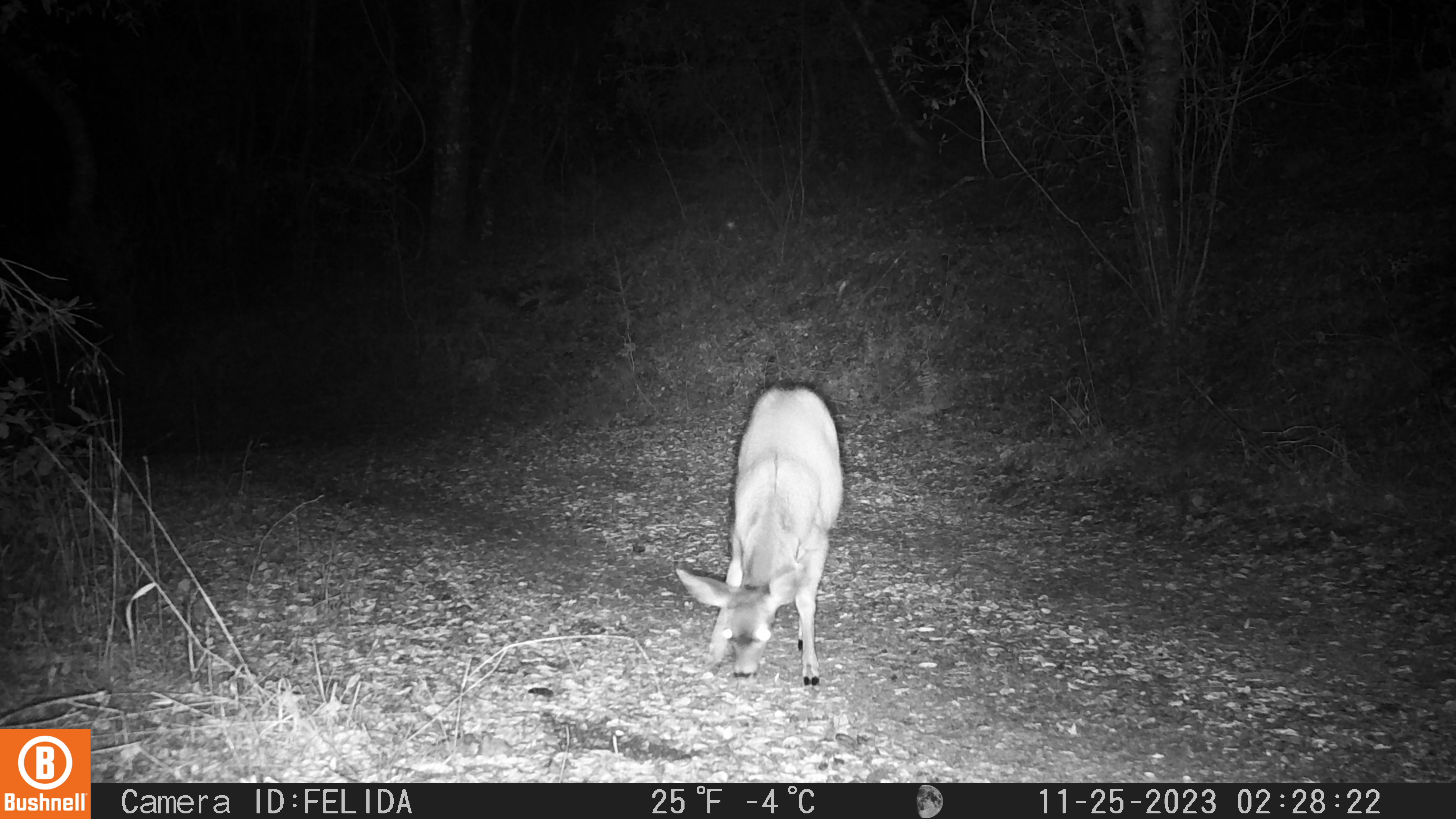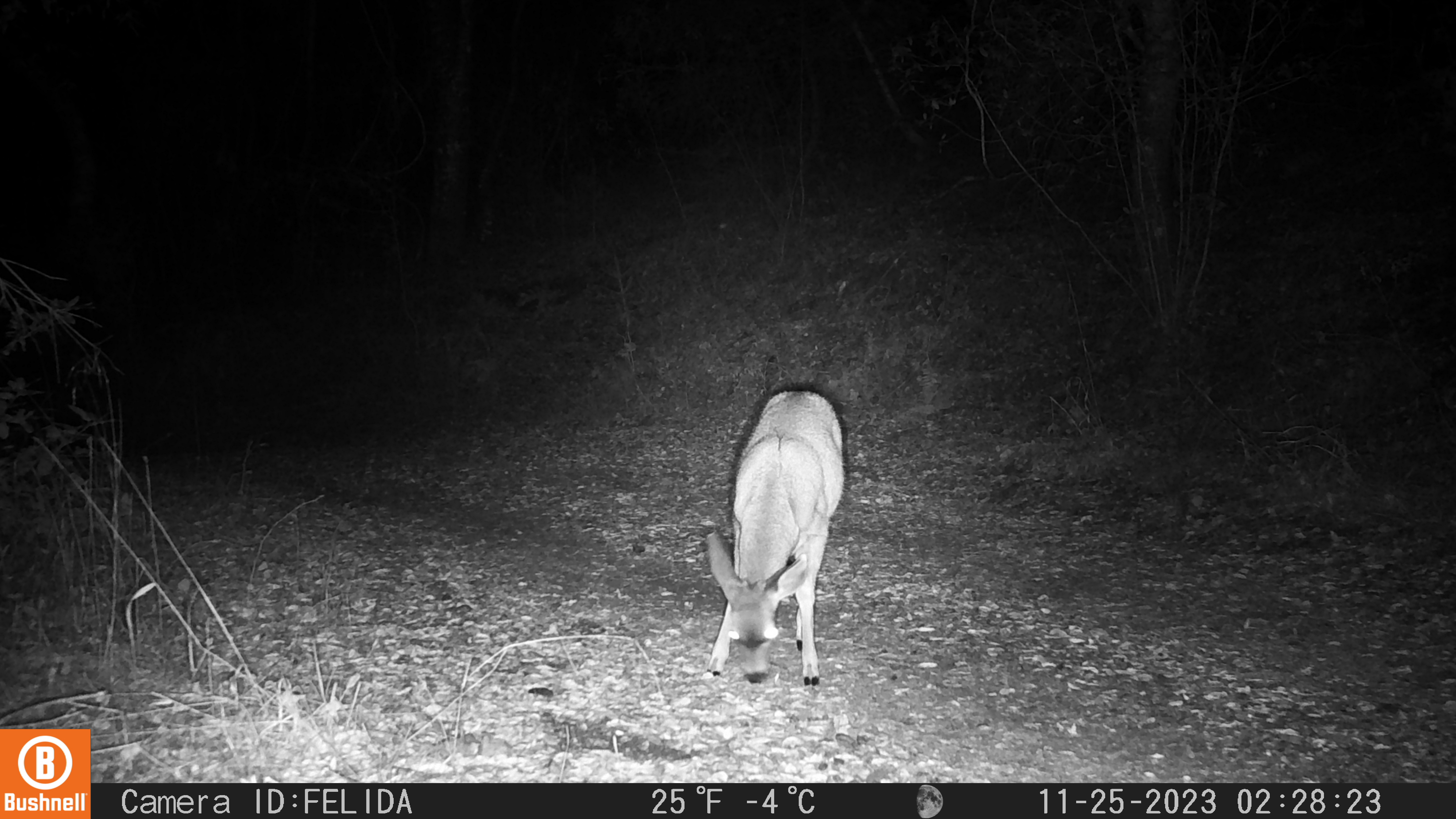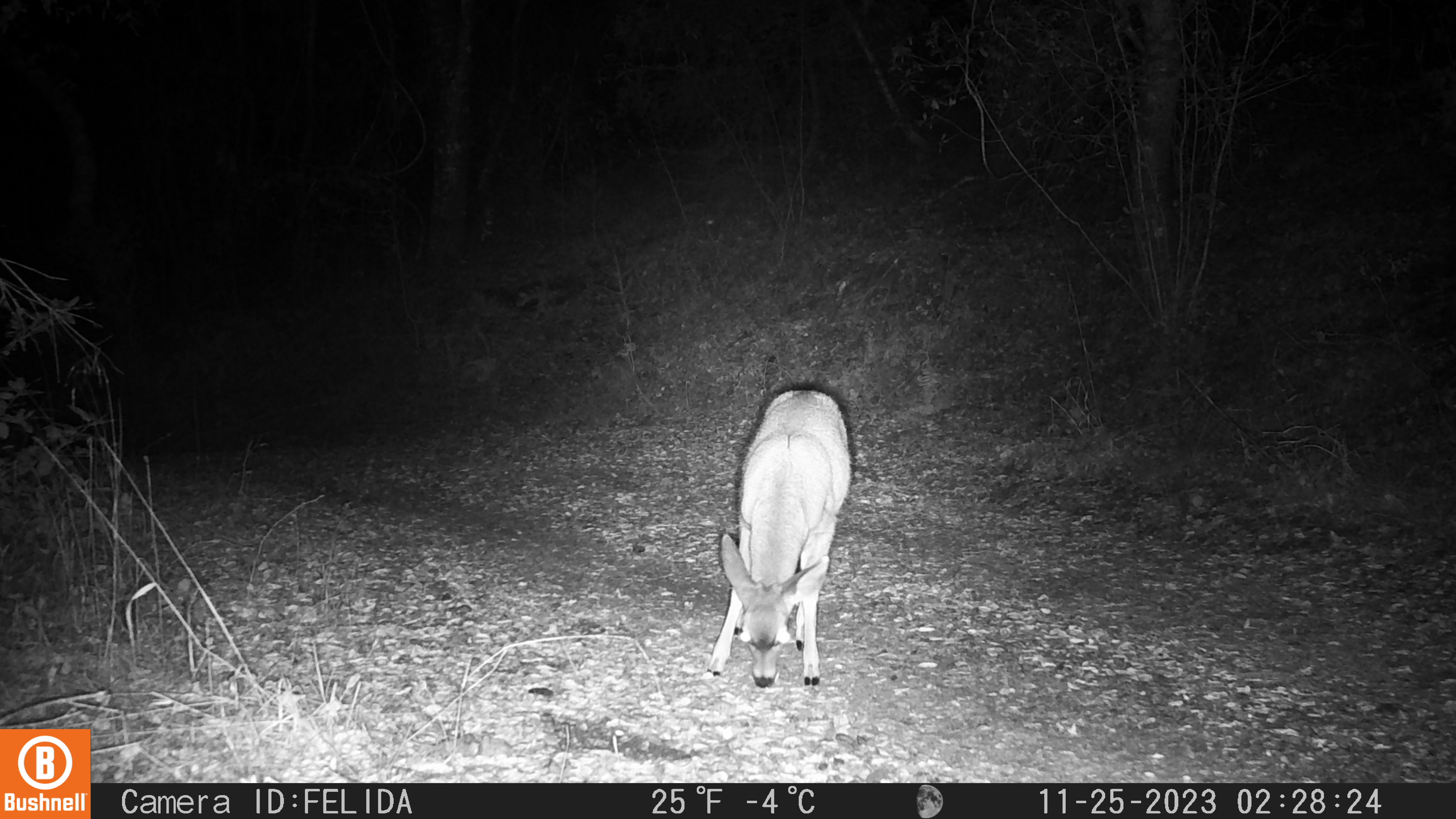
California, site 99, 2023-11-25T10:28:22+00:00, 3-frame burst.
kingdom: Animalia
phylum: Chordata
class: Mammalia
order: Artiodactyla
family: Cervidae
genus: Odocoileus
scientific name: Odocoileus hemionus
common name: mule deer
Mule deer (Odocoileus hemionus).